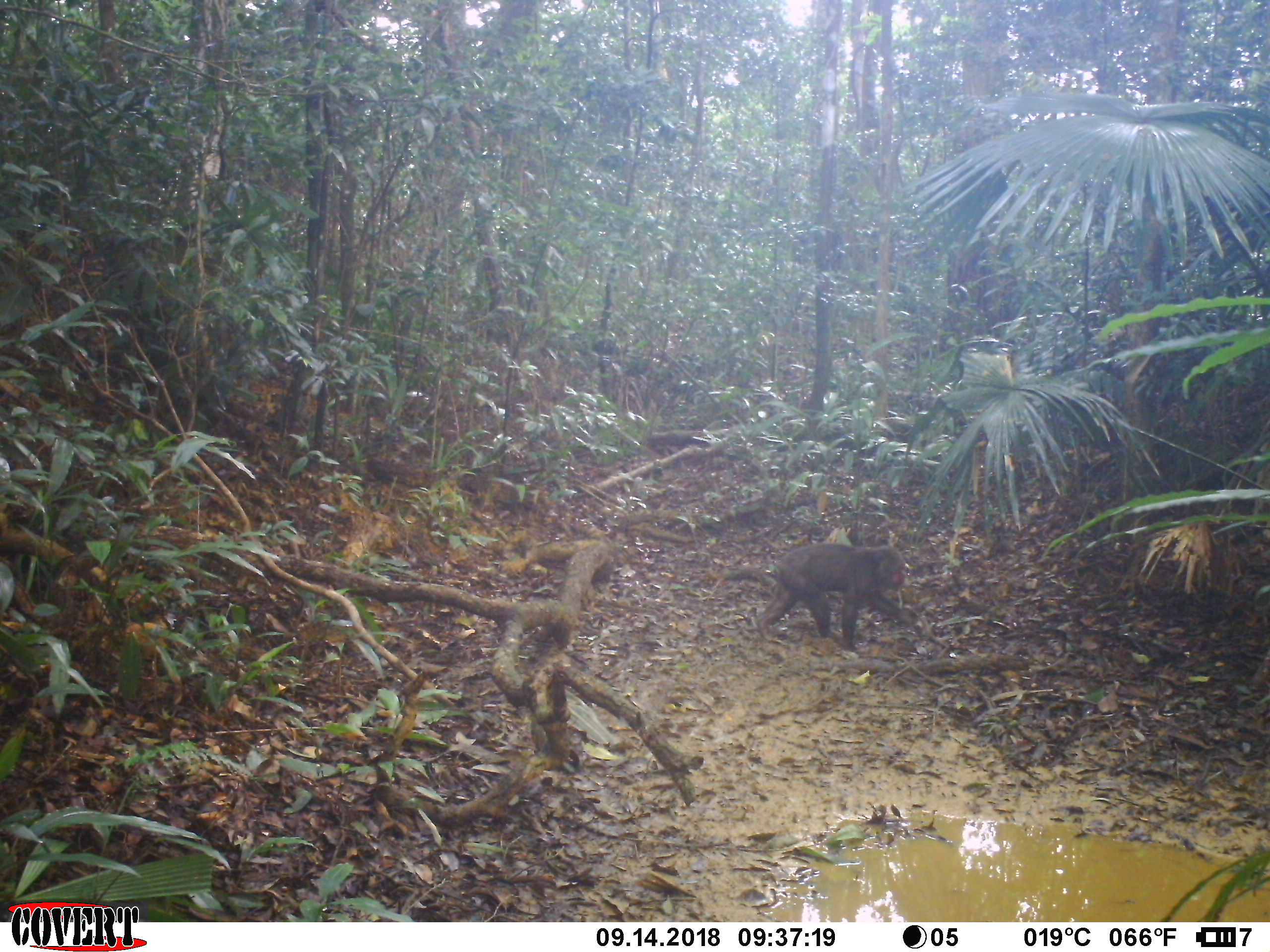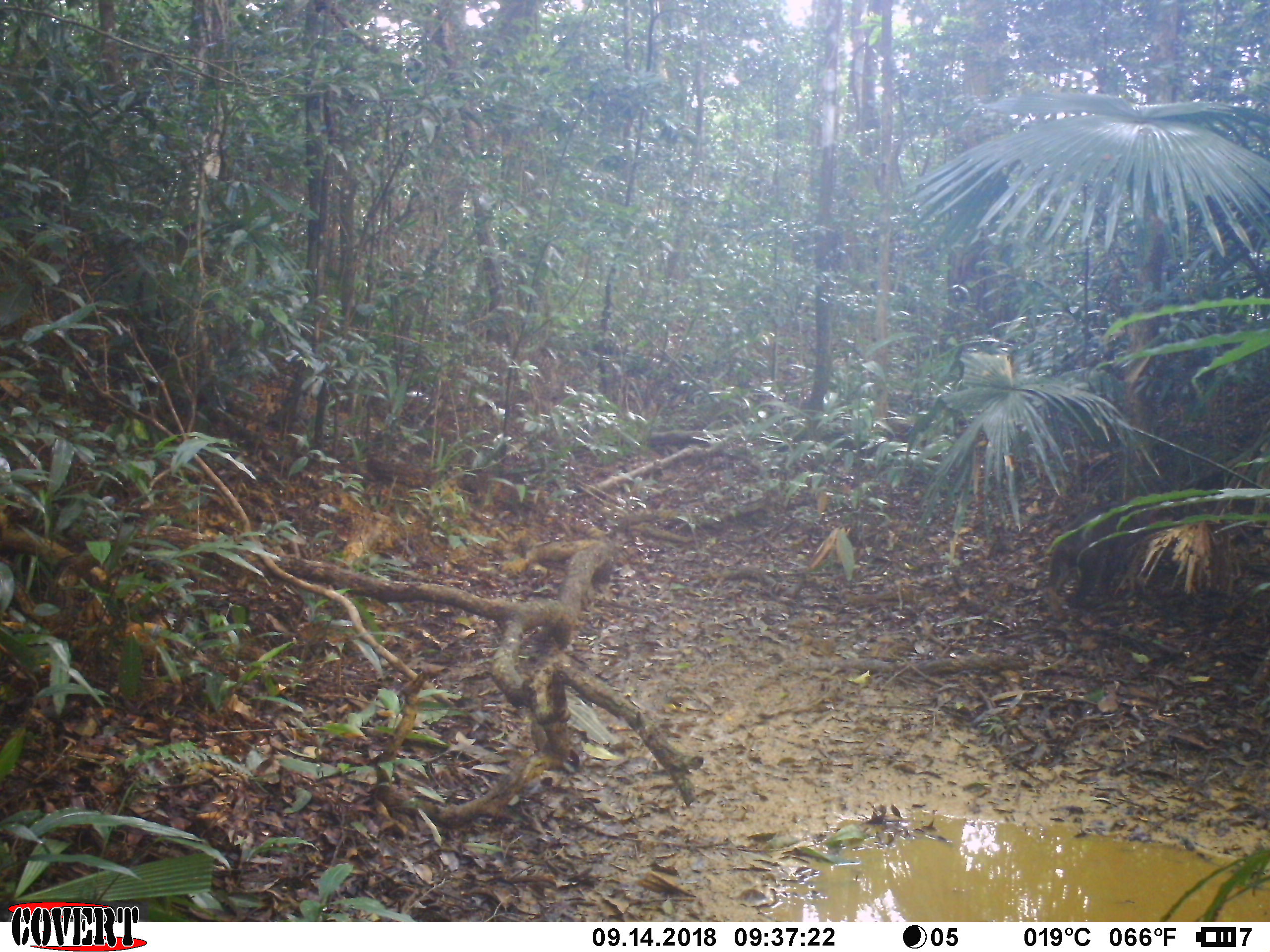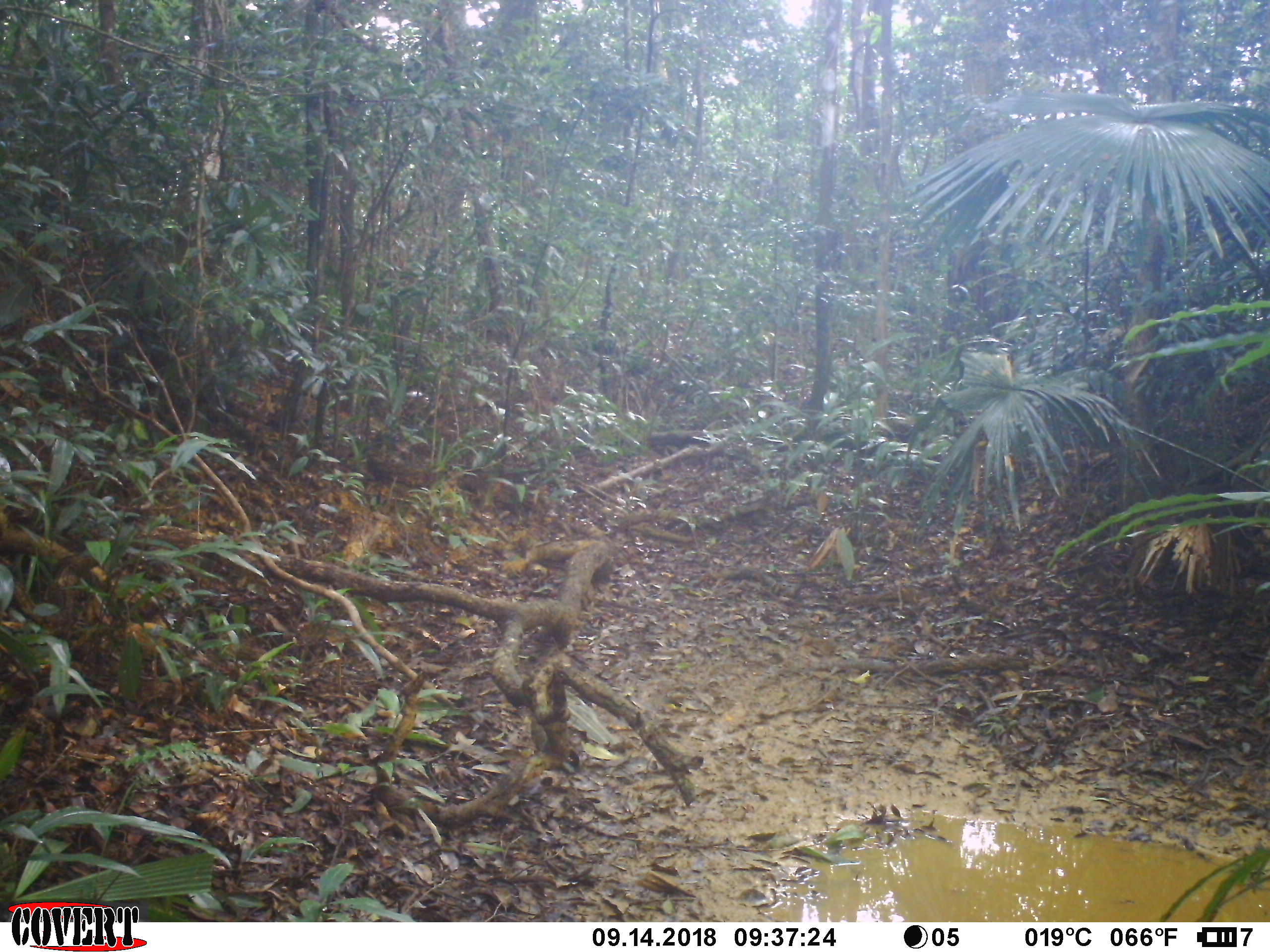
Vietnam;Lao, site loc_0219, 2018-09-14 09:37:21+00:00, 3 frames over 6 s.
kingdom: Animalia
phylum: Chordata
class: Mammalia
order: Primates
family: Cercopithecidae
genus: Macaca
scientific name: Macaca arctoides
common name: stump-tailed macaque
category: stump tailed macaque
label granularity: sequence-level